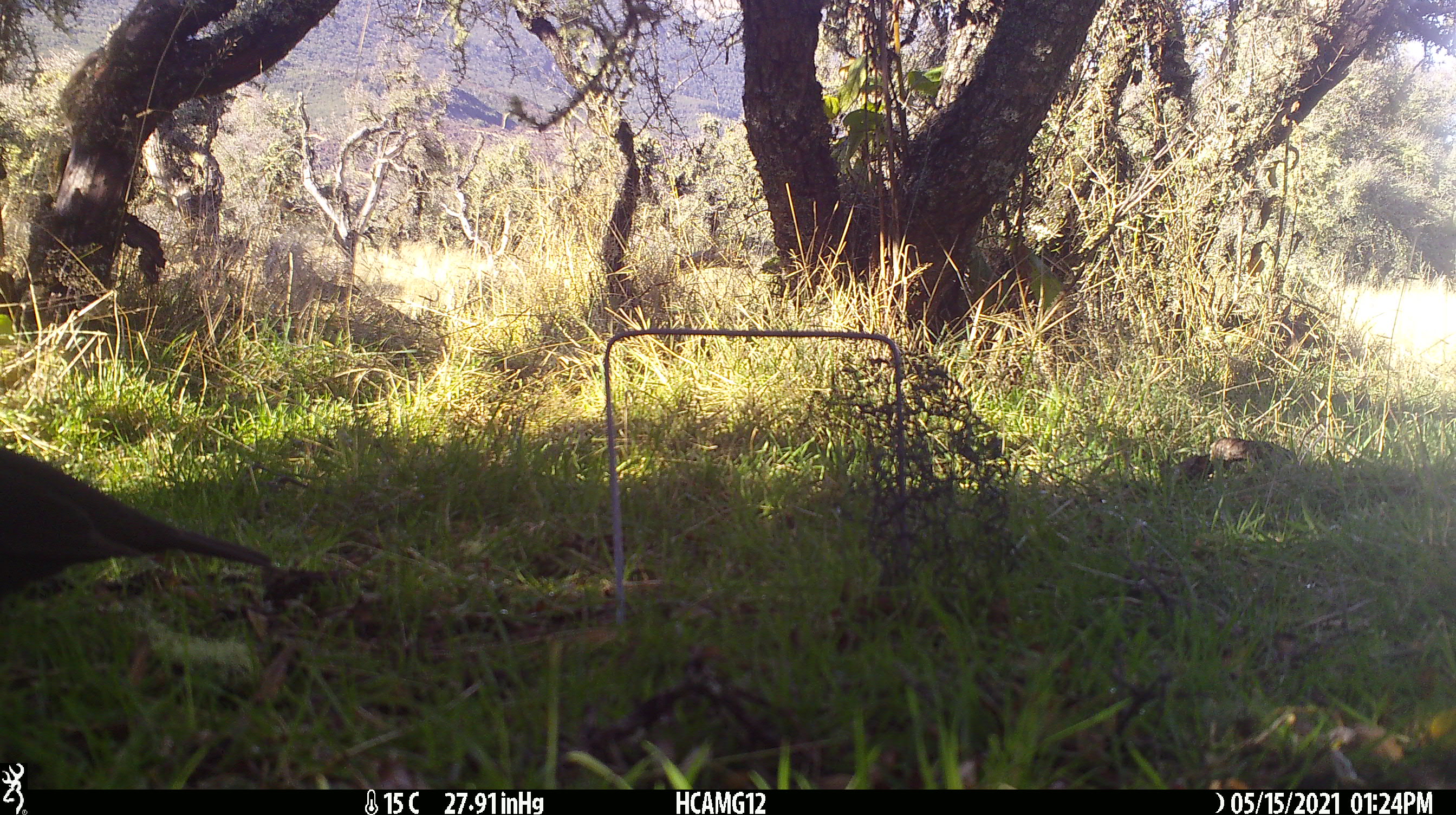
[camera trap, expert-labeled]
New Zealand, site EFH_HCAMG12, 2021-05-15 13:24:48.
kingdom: Animalia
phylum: Chordata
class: Aves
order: Passeriformes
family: Turdidae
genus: Turdus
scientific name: Turdus merula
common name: eurasian blackbird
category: blackbird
Blackbird (eurasian blackbird) (Turdus merula).